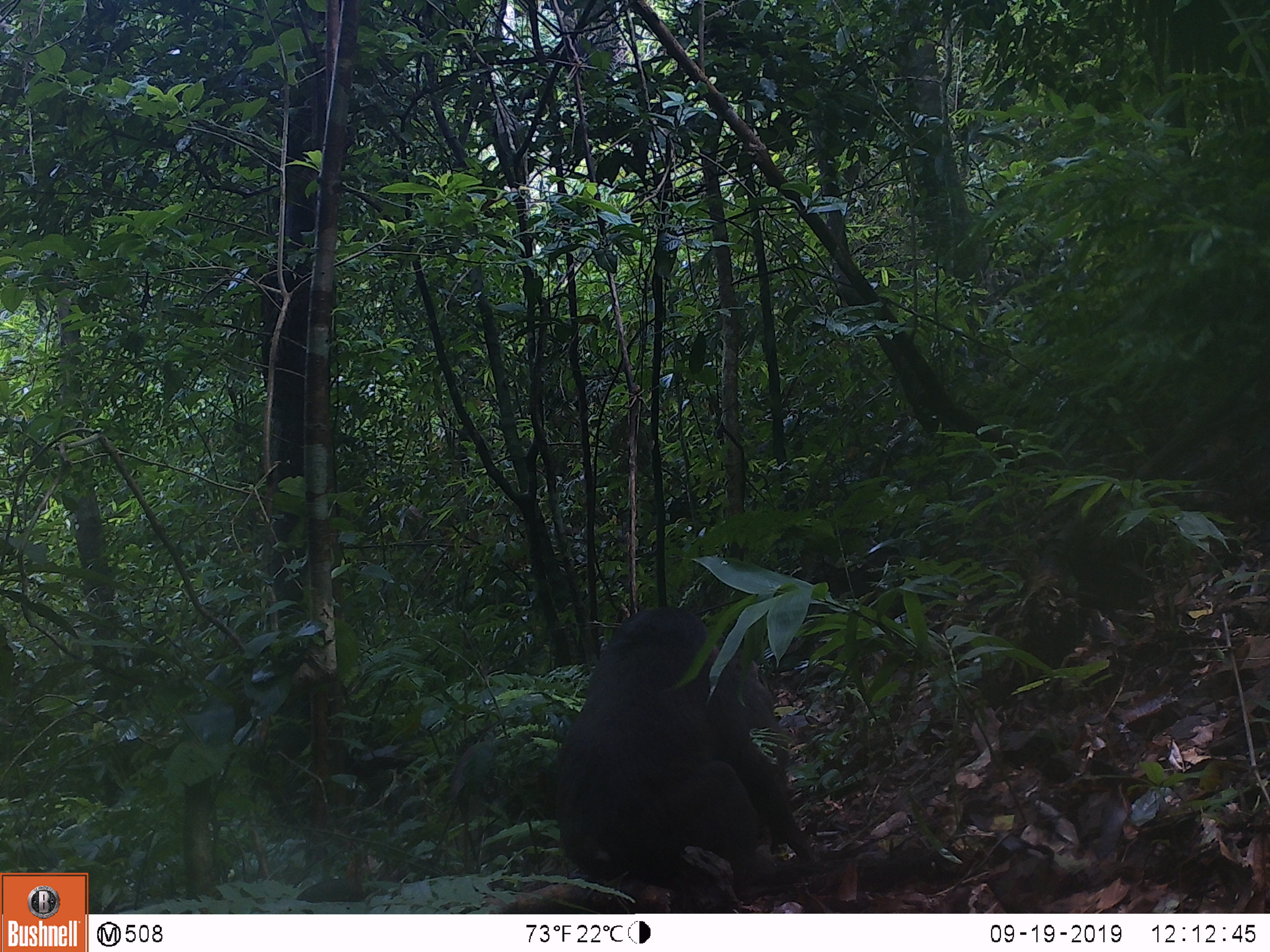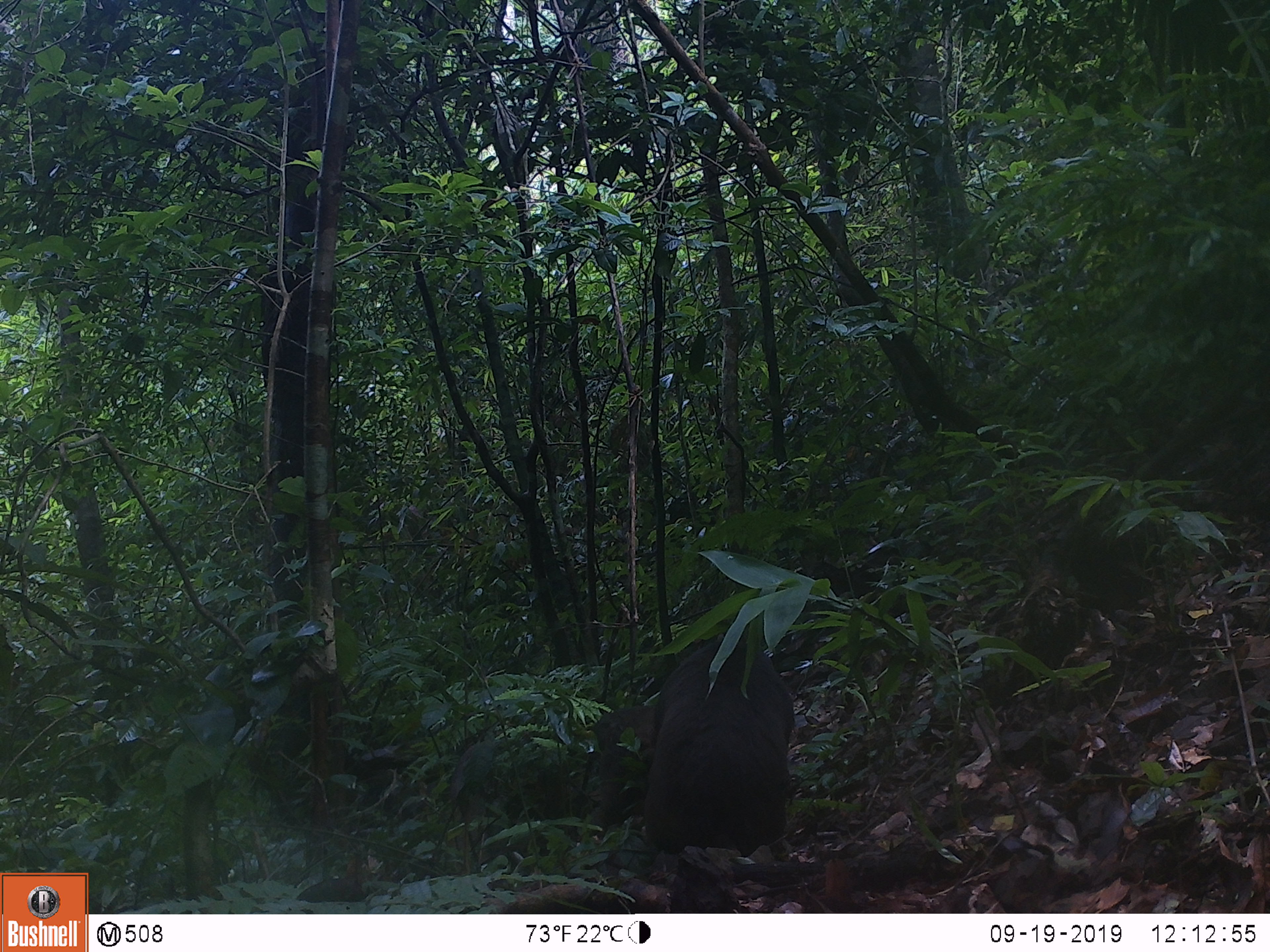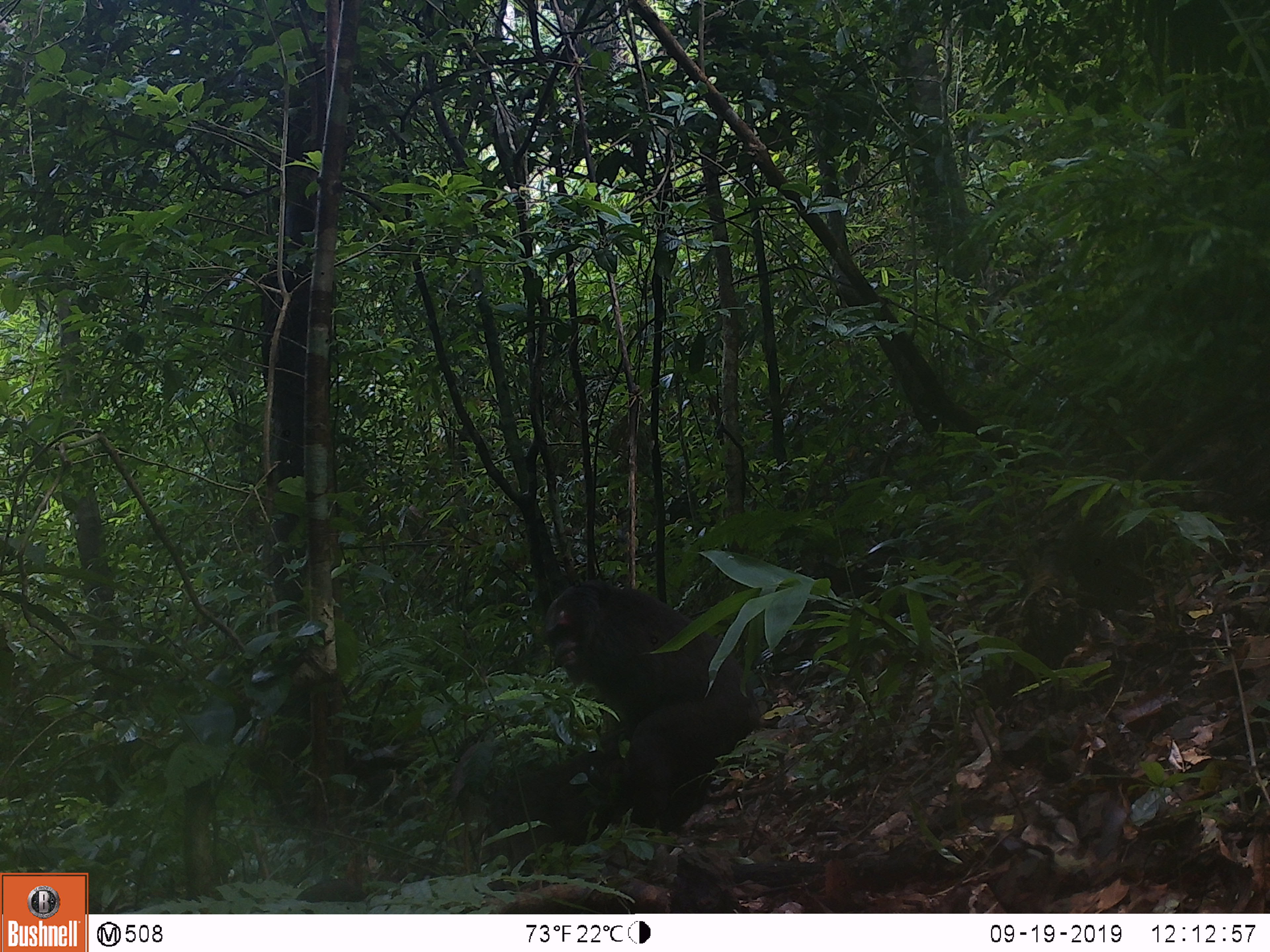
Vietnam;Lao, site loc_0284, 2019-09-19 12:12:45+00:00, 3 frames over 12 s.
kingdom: Animalia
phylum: Chordata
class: Mammalia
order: Primates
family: Cercopithecidae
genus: Macaca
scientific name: Macaca arctoides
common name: stump-tailed macaque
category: stump tailed macaque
Stump tailed macaque (stump-tailed macaque) (Macaca arctoides). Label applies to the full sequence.